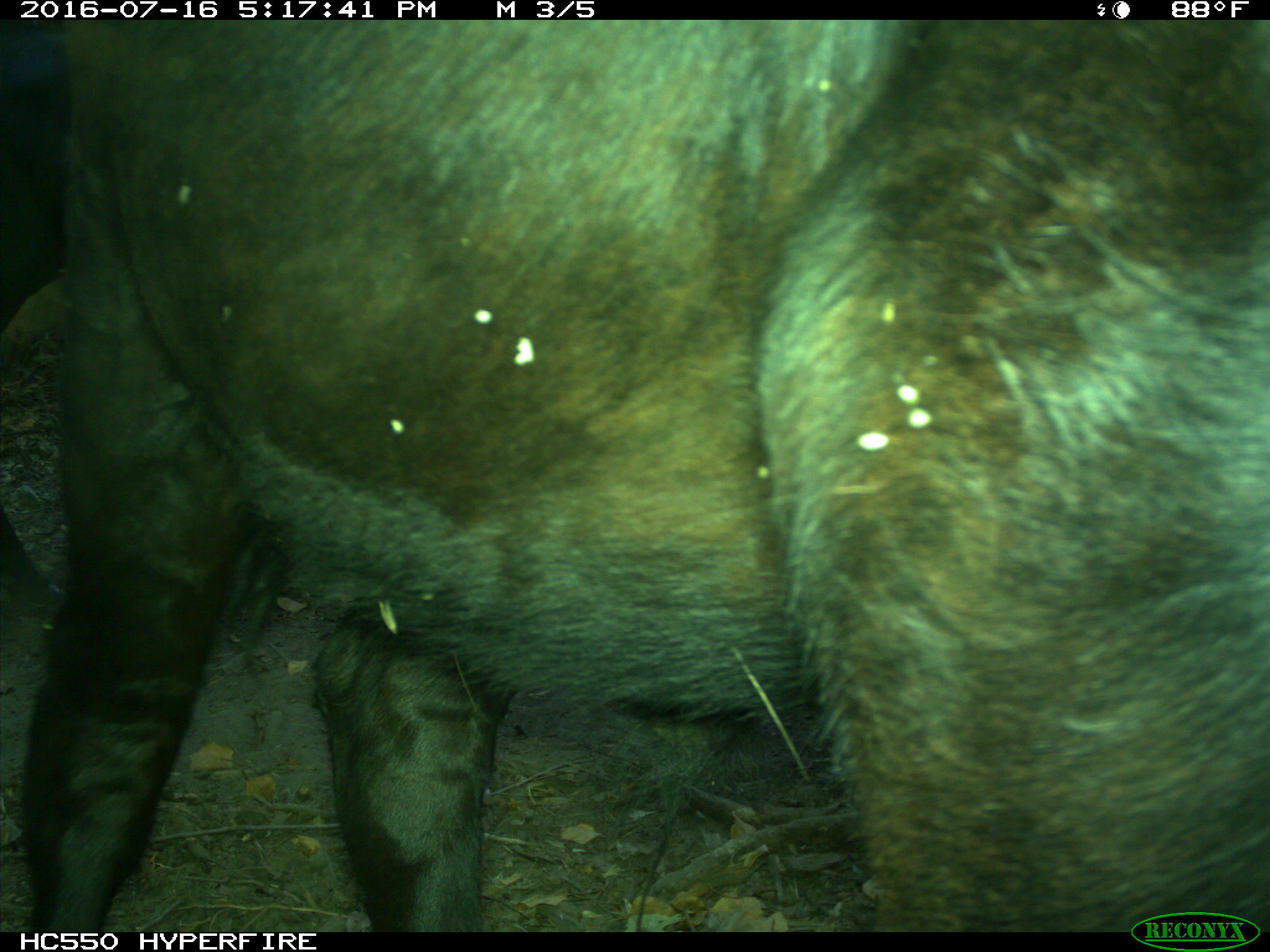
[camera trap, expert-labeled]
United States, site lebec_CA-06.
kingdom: Animalia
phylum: Chordata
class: Mammalia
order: Artiodactyla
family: Bovidae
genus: Bos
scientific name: Bos taurus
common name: domestic cow